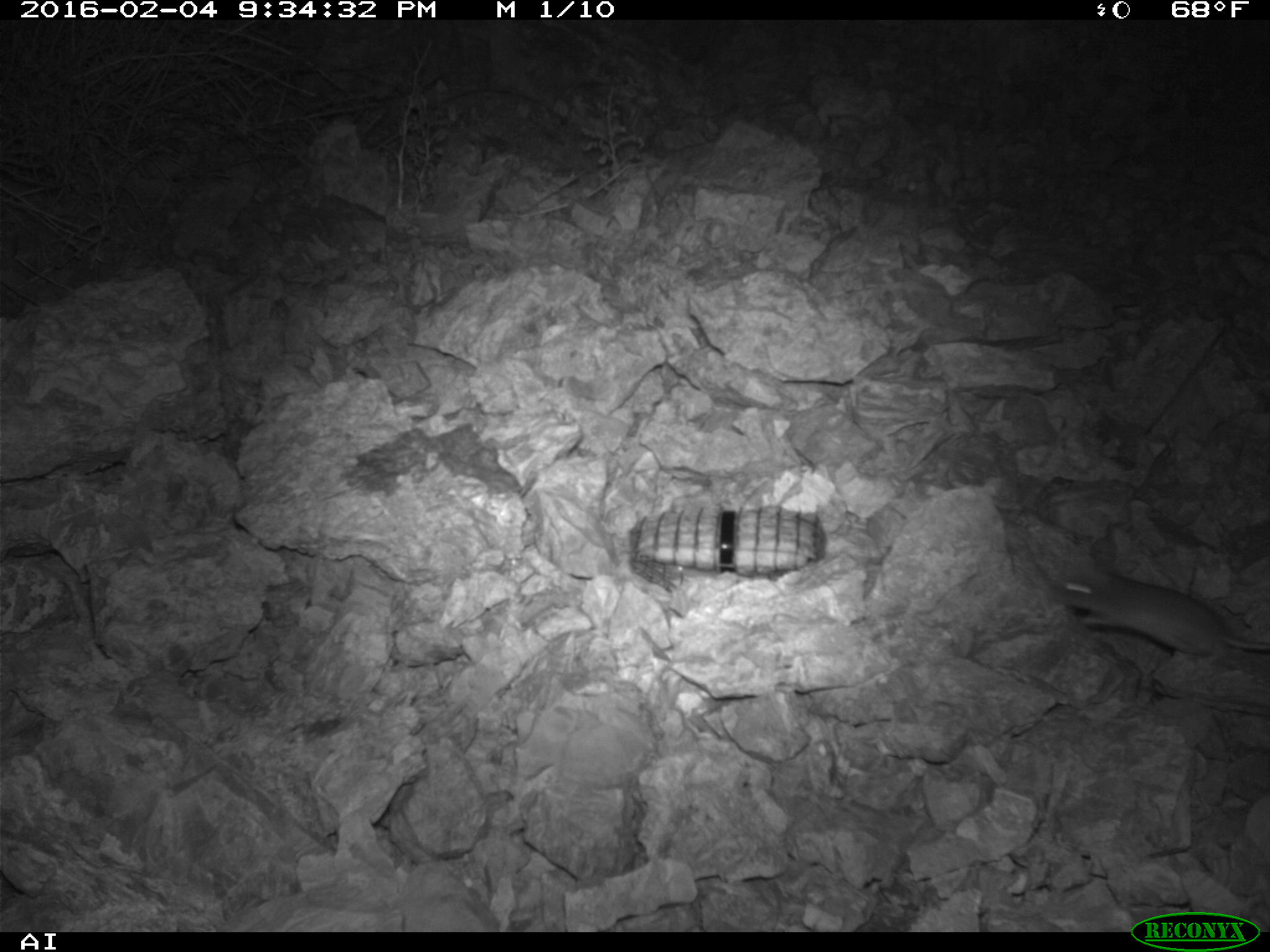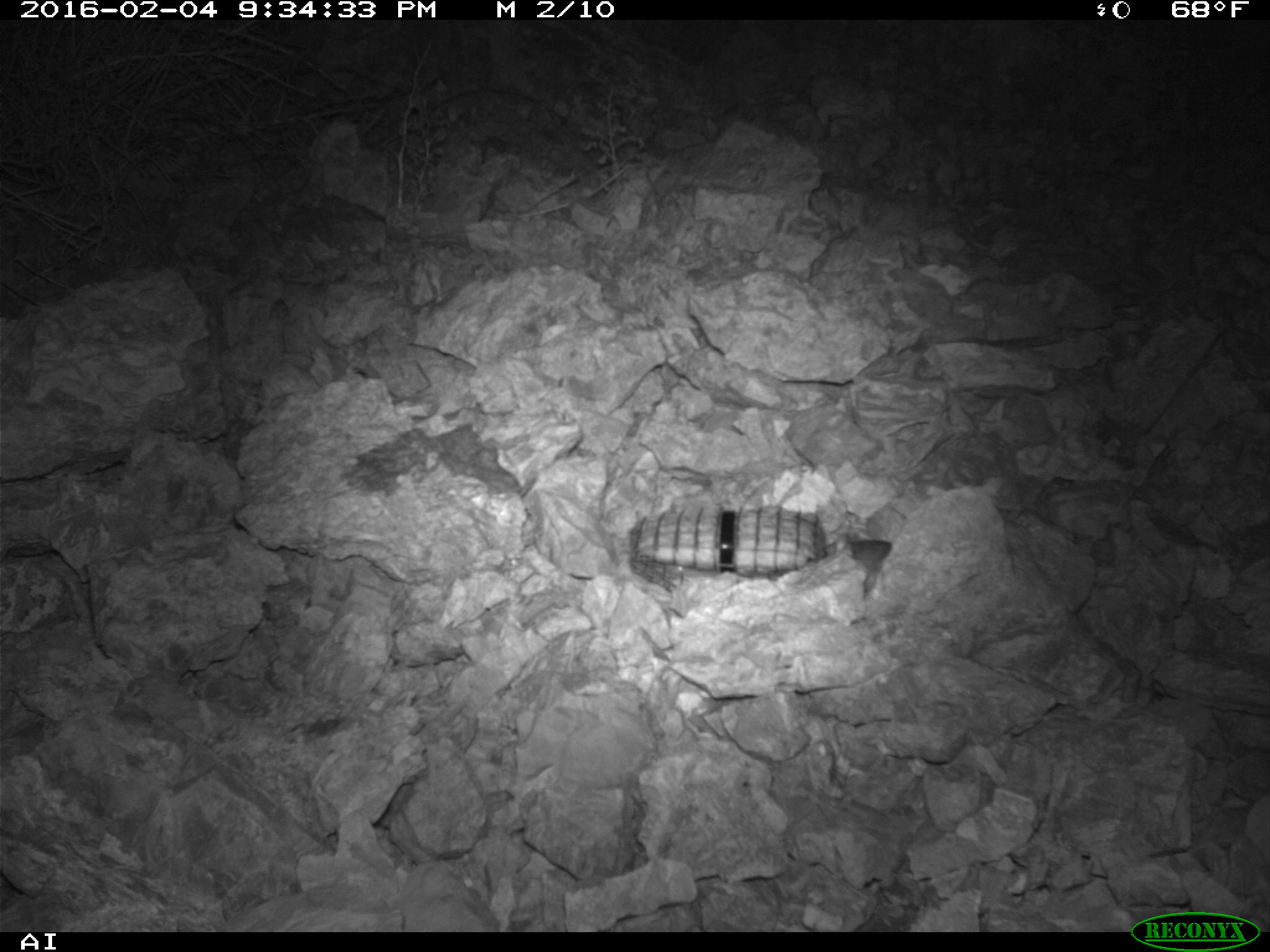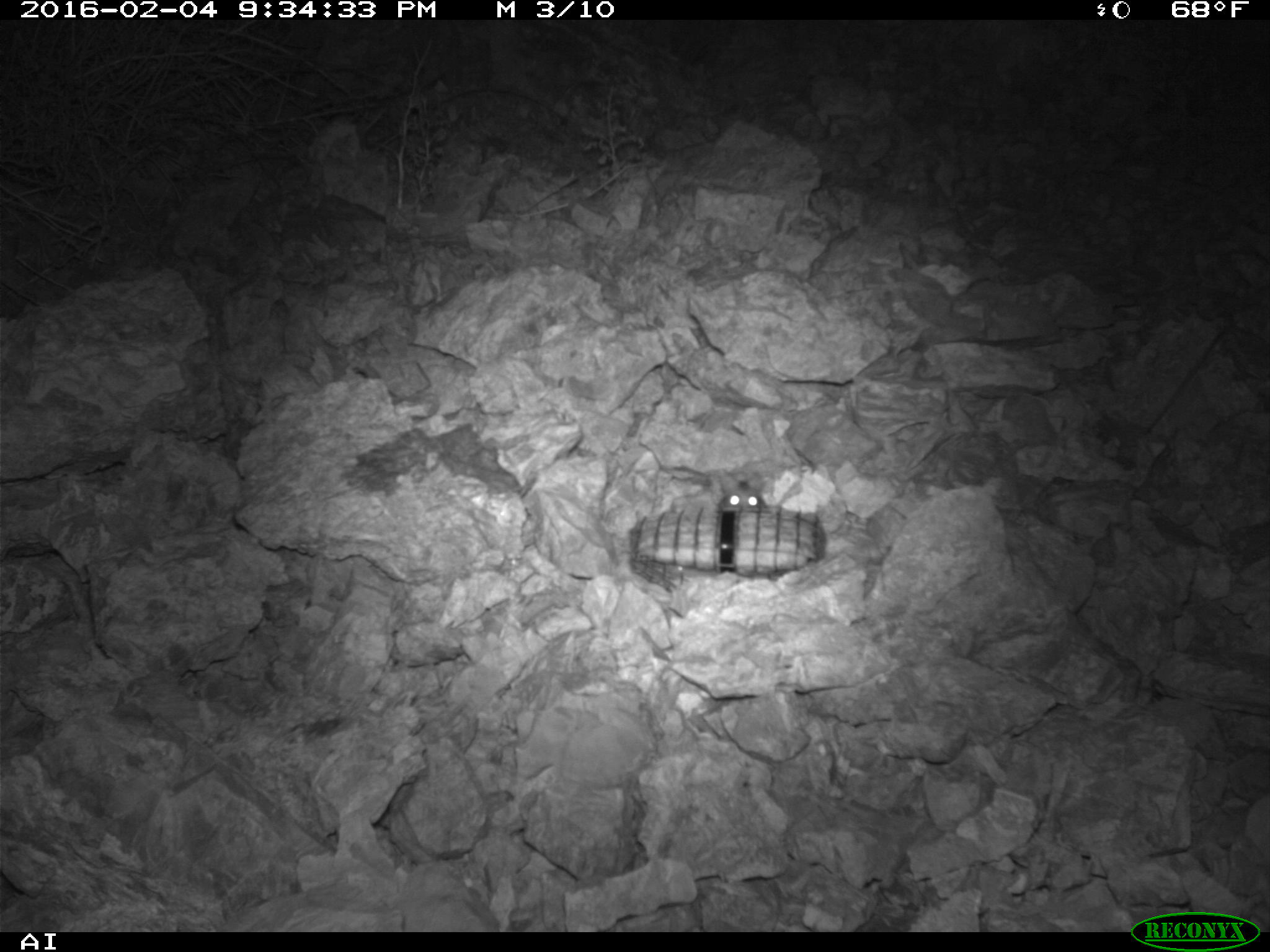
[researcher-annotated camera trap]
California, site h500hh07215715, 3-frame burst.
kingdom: Animalia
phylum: Chordata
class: Mammalia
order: Rodentia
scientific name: Rodentia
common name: rodent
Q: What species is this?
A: Rodent (Rodentia).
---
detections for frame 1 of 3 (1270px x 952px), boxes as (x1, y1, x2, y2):
rodent: (1056, 566, 1269, 658)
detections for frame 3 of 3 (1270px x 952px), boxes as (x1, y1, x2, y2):
rodent: (714, 474, 766, 507)